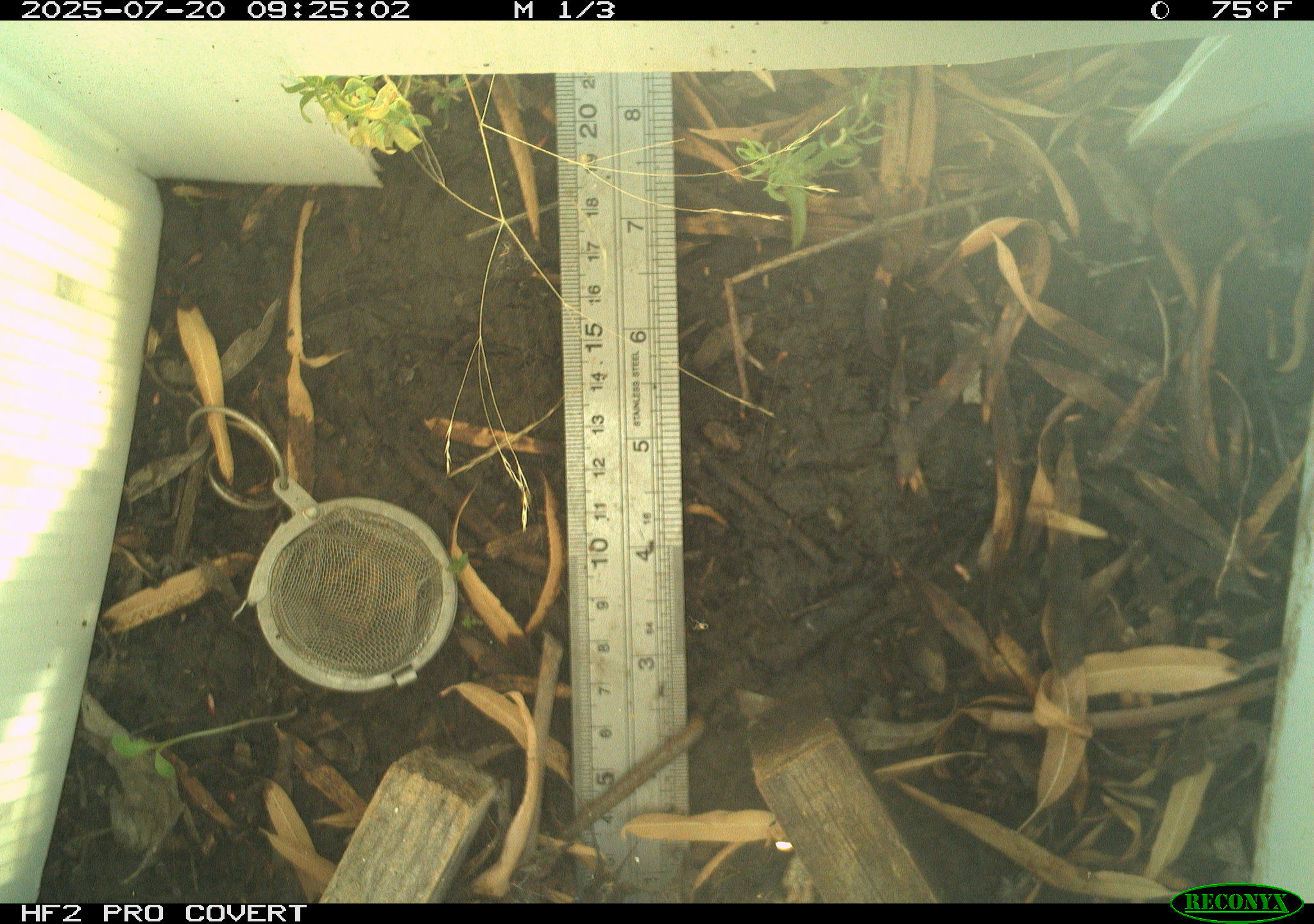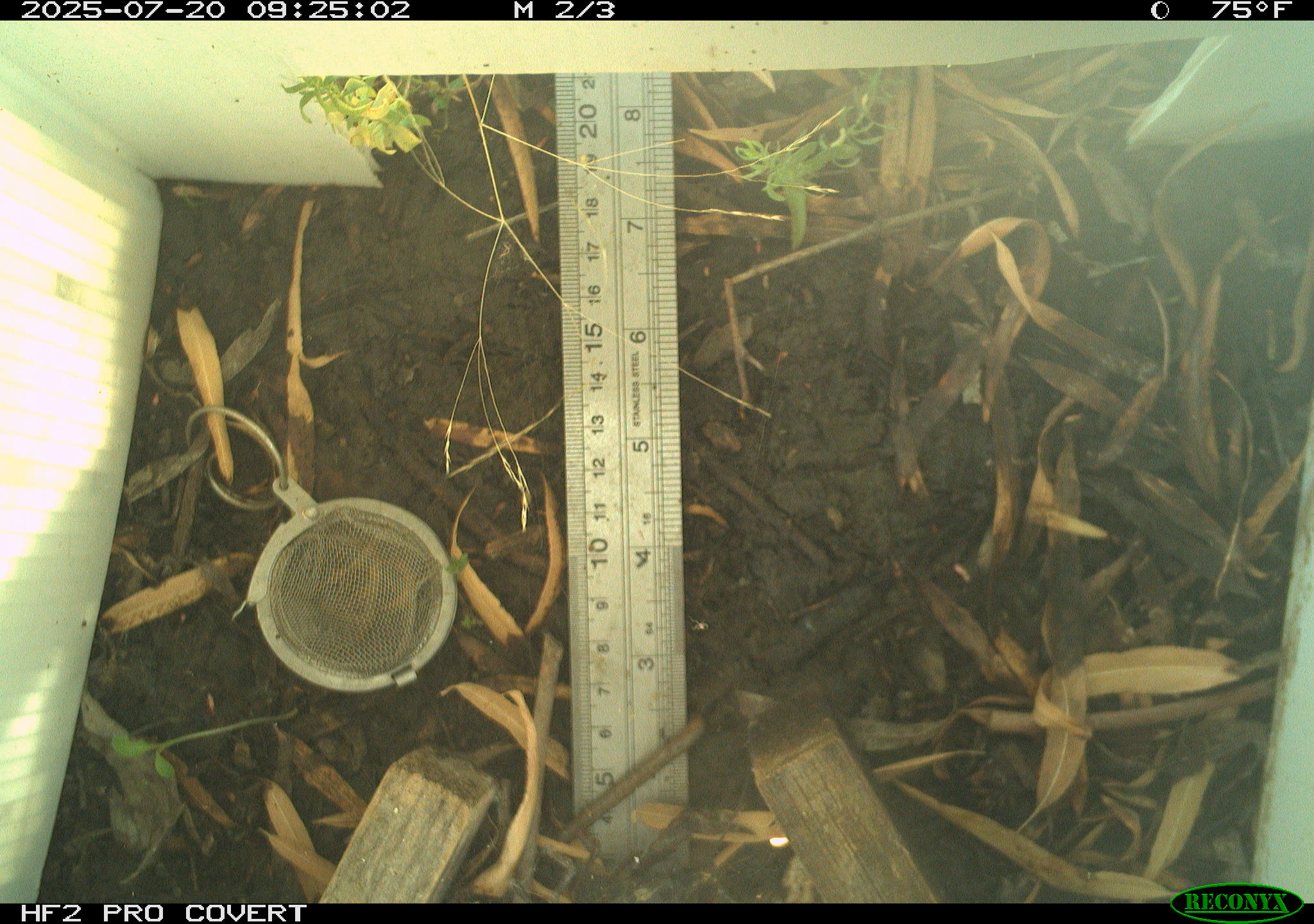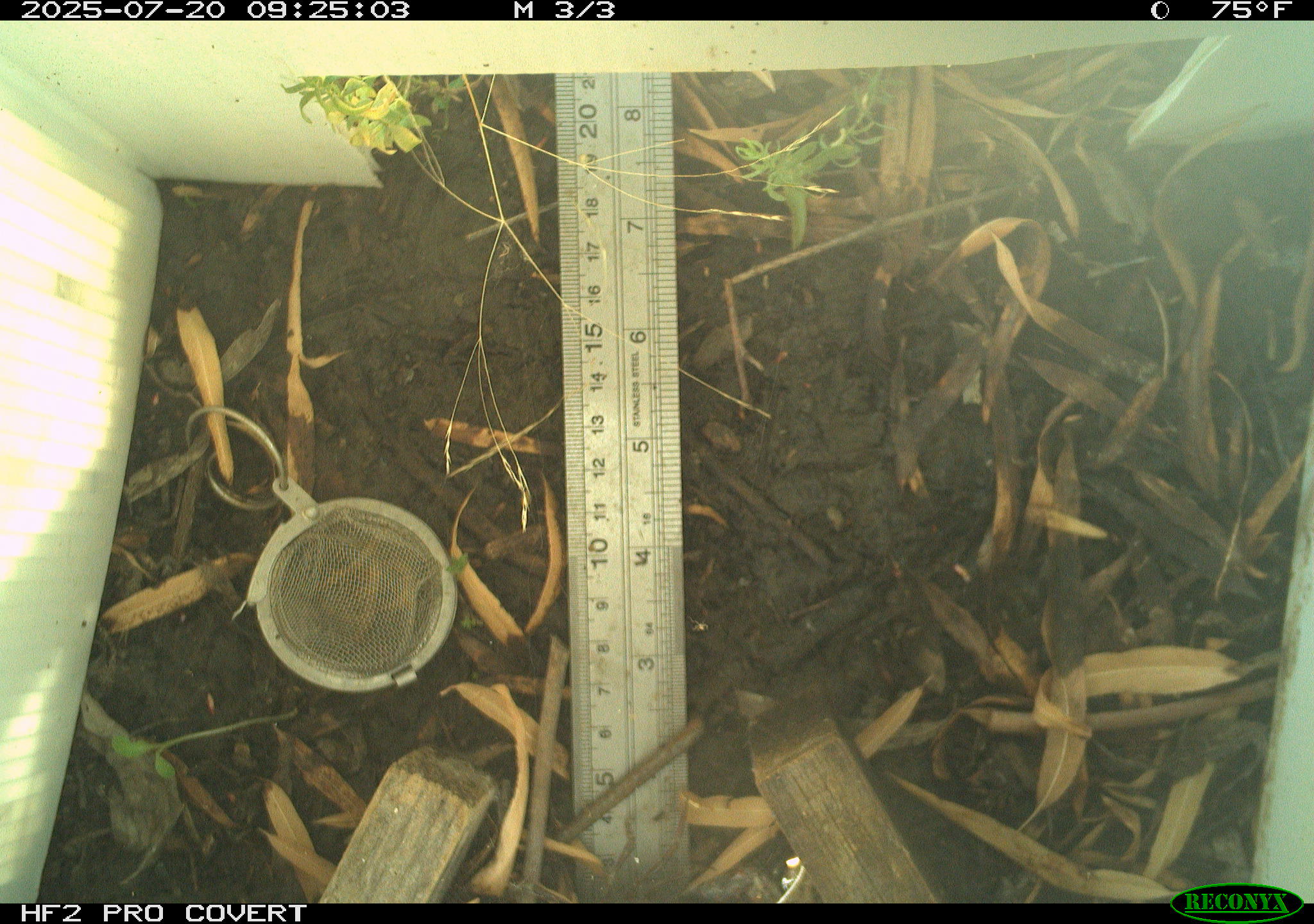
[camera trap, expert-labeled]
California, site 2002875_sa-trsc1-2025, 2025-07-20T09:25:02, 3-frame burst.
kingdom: Animalia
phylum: Arthropoda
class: Malacostraca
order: Decapoda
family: Palinuridae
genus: Jasus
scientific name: Jasus edwardsii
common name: crayfish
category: crayfish species